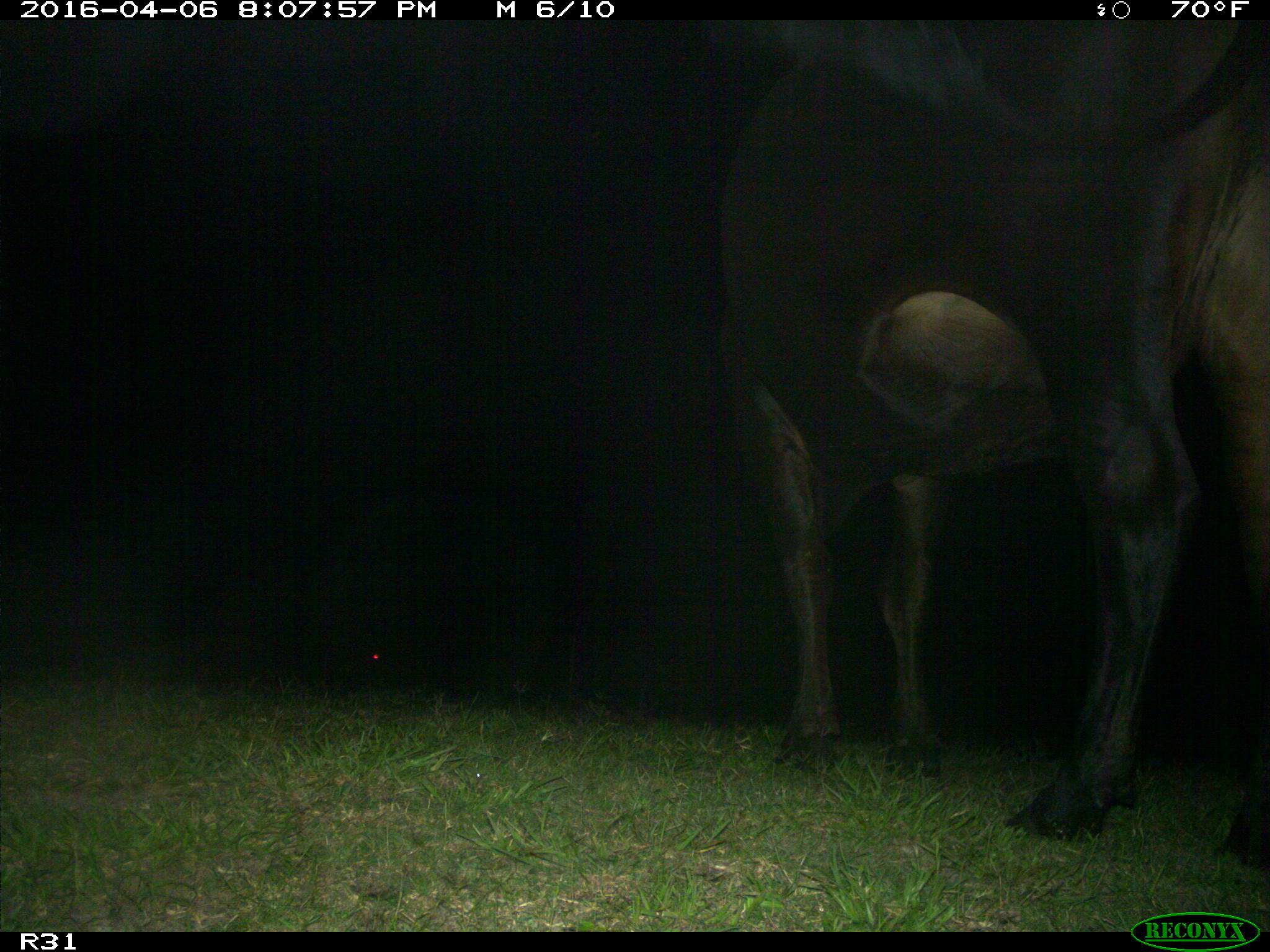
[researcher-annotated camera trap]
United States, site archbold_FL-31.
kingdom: Animalia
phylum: Chordata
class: Mammalia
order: Artiodactyla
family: Bovidae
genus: Bos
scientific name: Bos taurus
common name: domestic cow